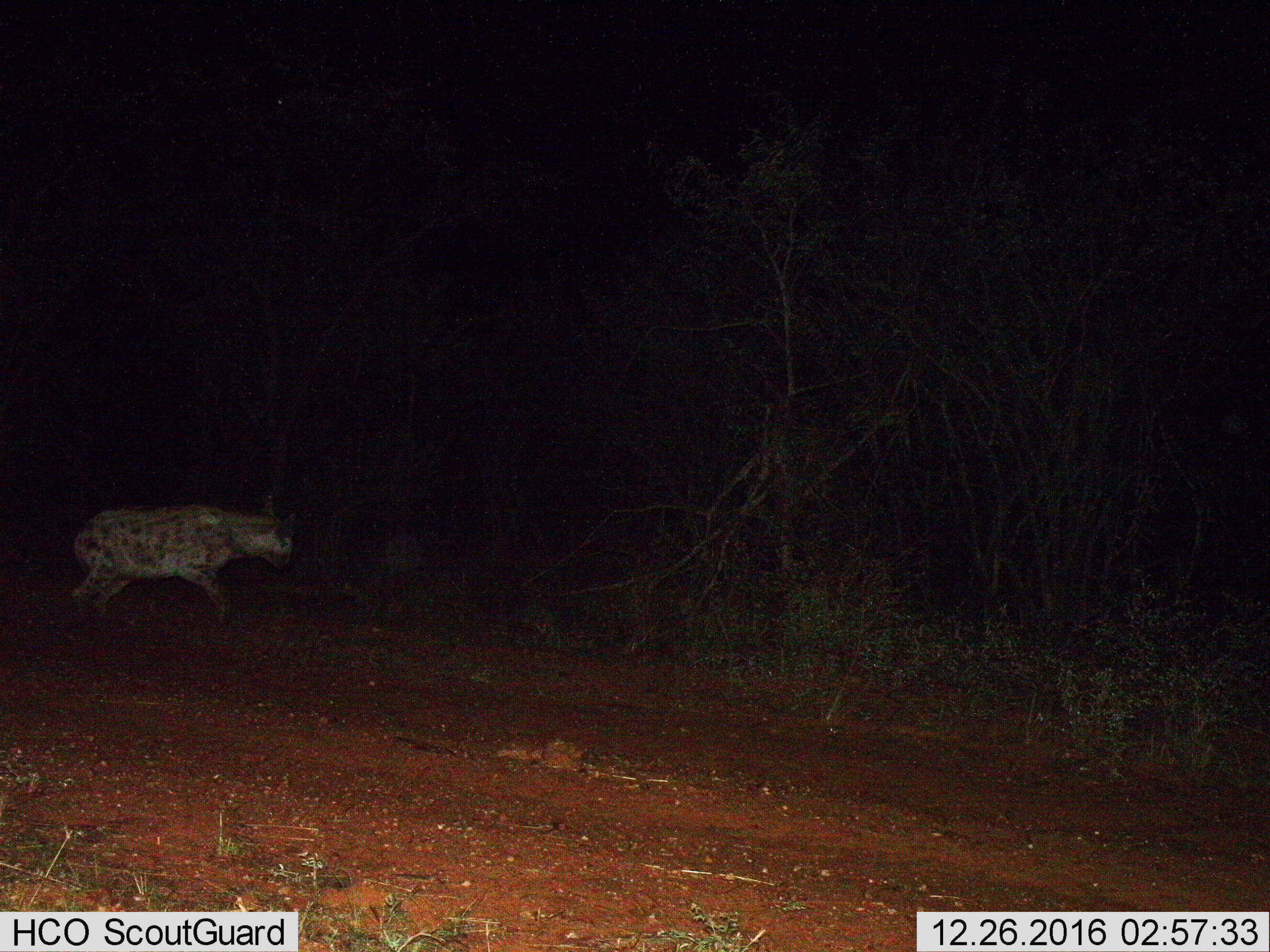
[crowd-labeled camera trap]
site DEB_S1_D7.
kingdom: Animalia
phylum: Chordata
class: Mammalia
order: Carnivora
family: Hyaenidae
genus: Crocuta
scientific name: Crocuta crocuta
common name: spotted hyena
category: hyenaspotted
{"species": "hyenaspotted (spotted hyena) (Crocuta crocuta)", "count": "1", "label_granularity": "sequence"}